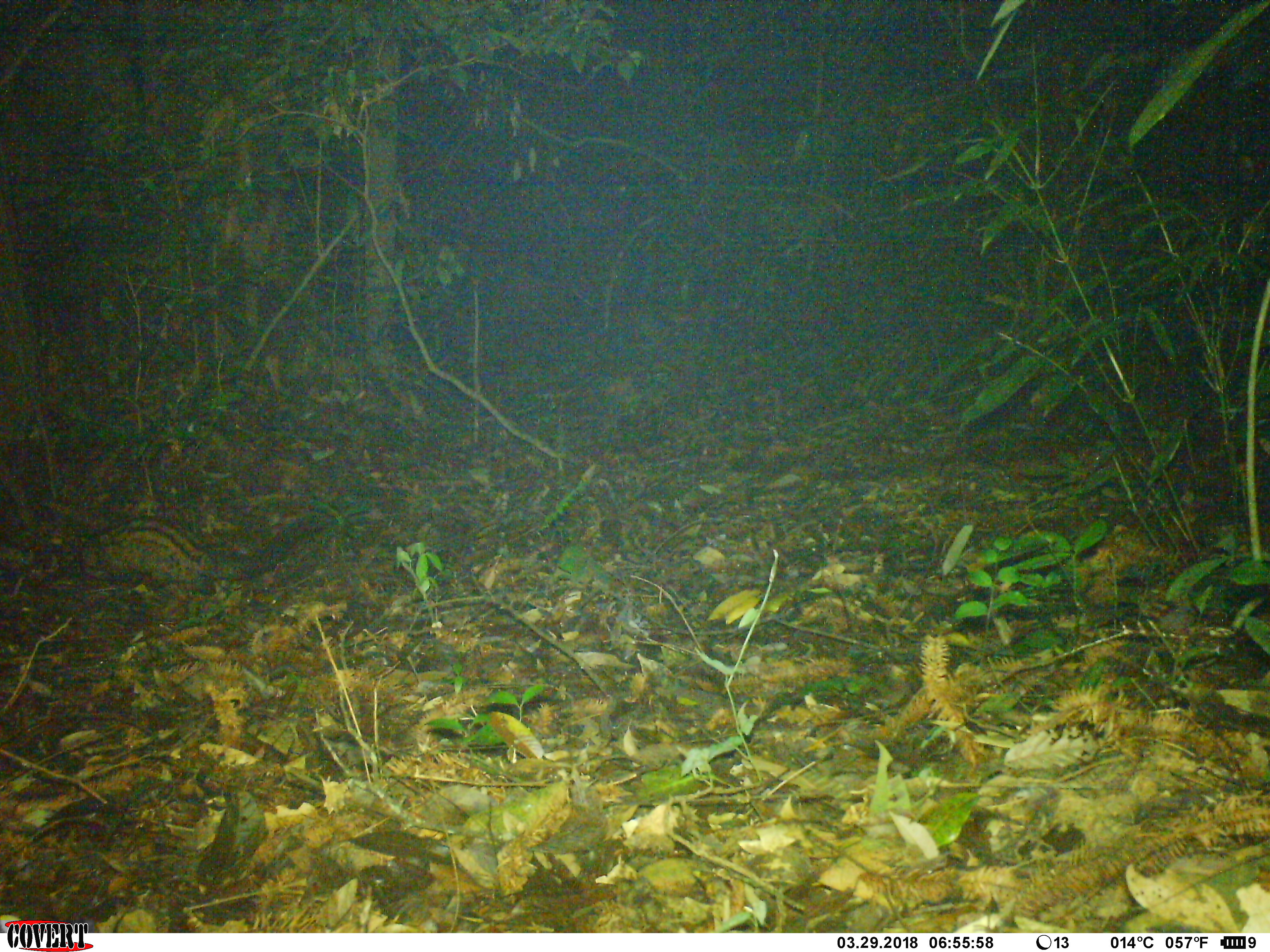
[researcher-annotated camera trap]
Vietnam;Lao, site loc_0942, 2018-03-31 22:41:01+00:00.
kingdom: Animalia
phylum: Chordata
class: Mammalia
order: Carnivora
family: Viverridae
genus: Paradoxurus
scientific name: Paradoxurus hermaphroditus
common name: common palm civet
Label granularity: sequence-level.